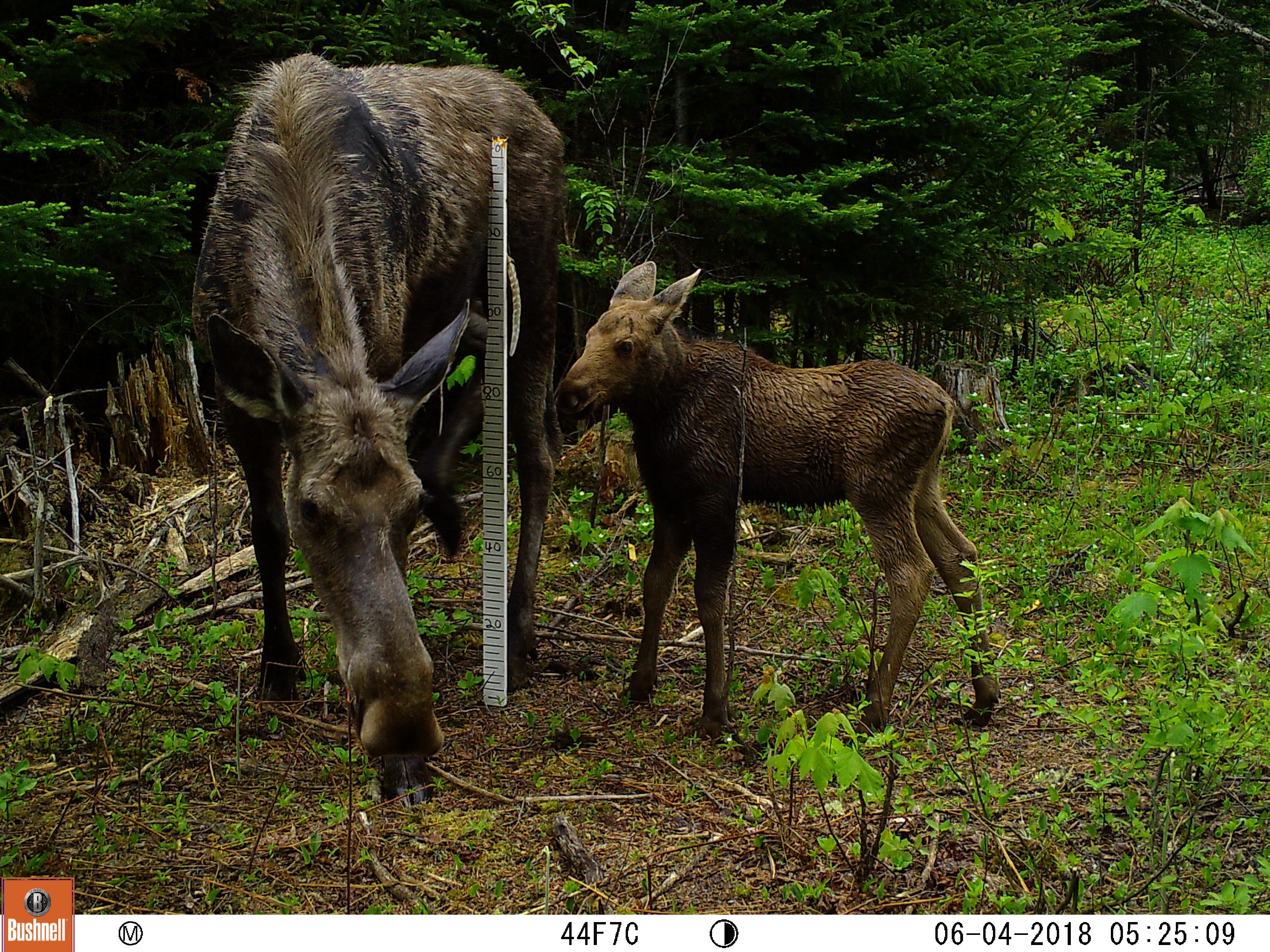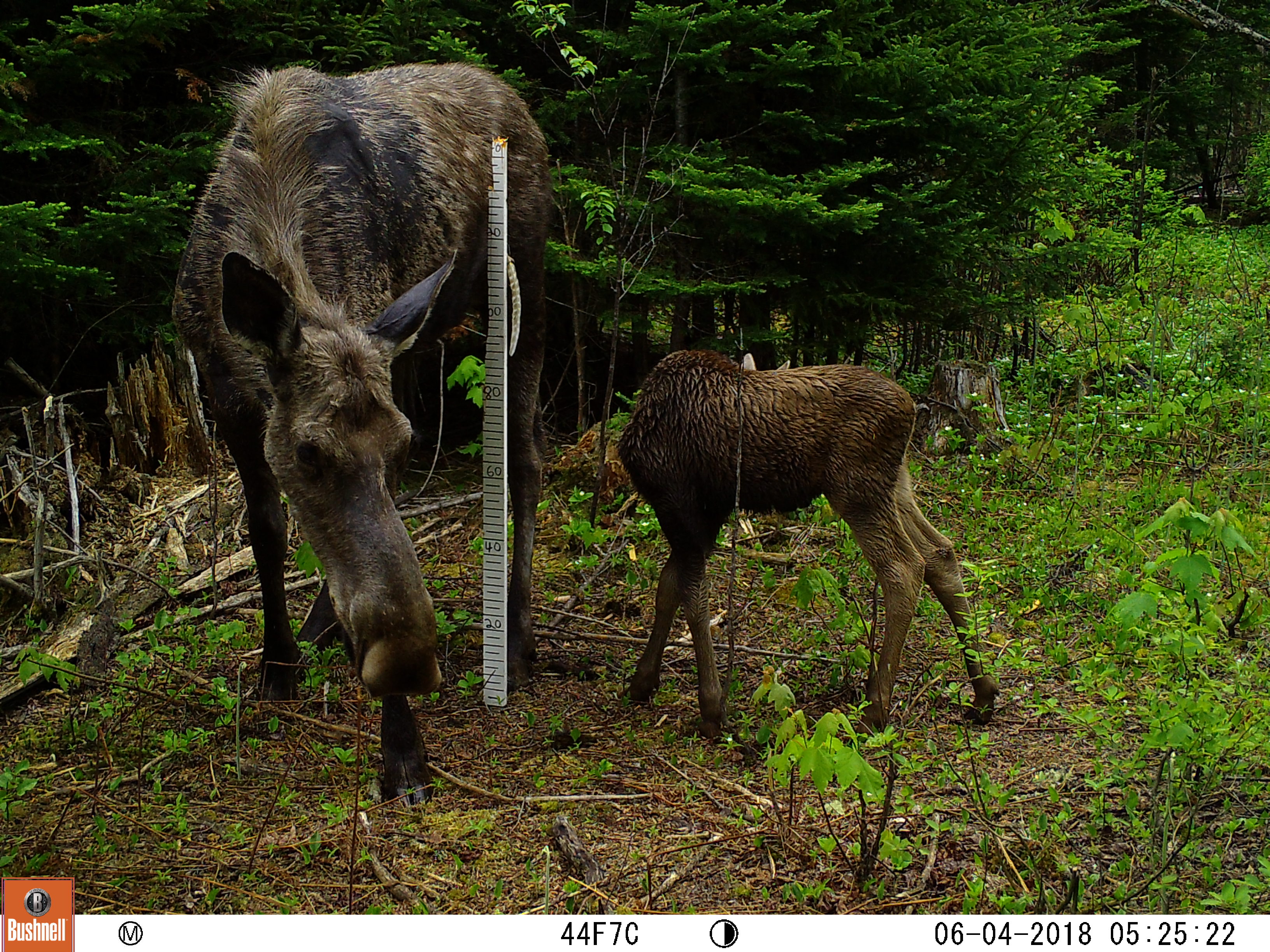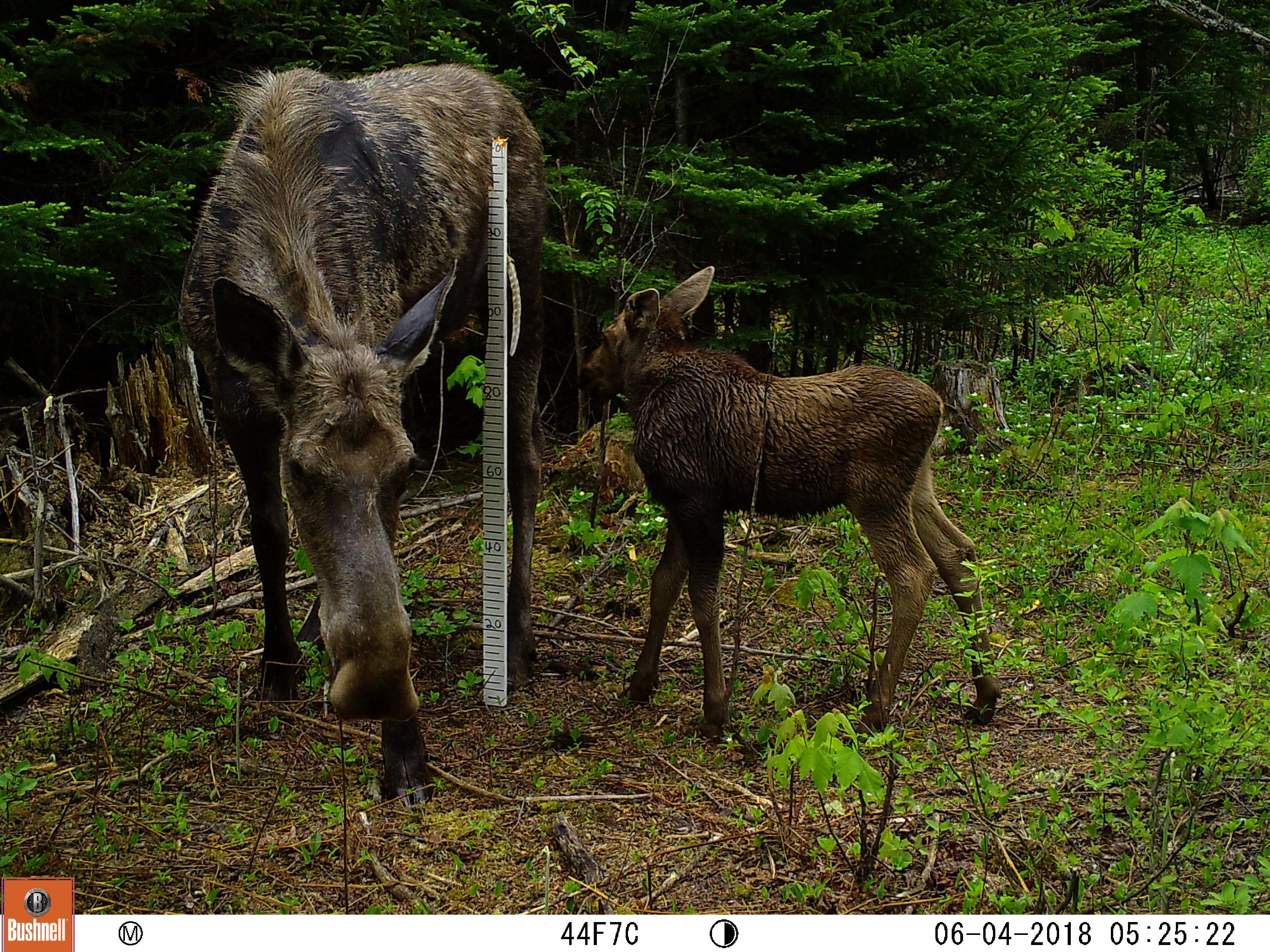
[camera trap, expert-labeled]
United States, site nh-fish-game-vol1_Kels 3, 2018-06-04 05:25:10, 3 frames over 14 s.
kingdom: Animalia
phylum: Chordata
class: Mammalia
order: Artiodactyla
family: Cervidae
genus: Alces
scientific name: Alces alces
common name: moose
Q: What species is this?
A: Moose (Alces alces).